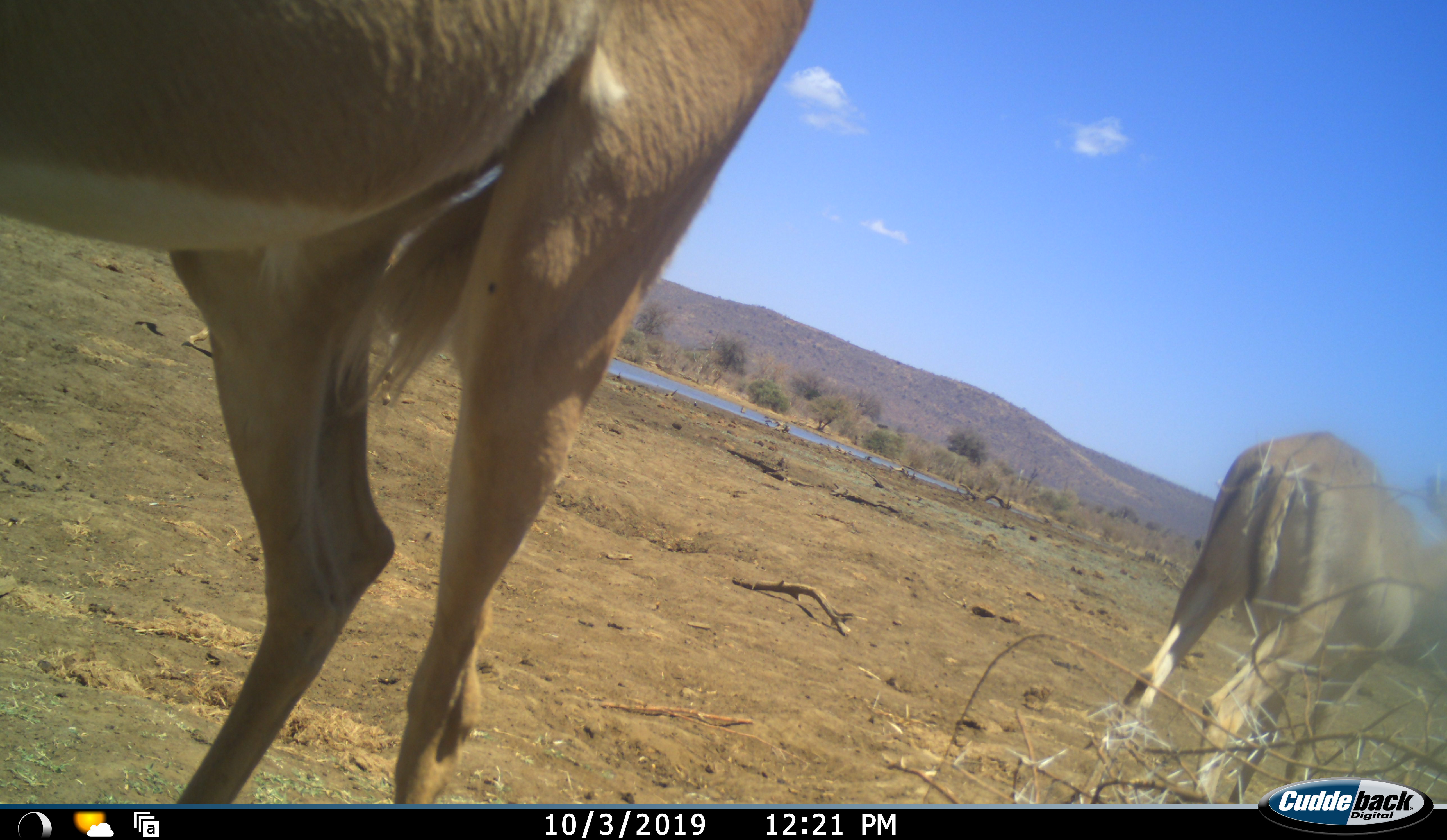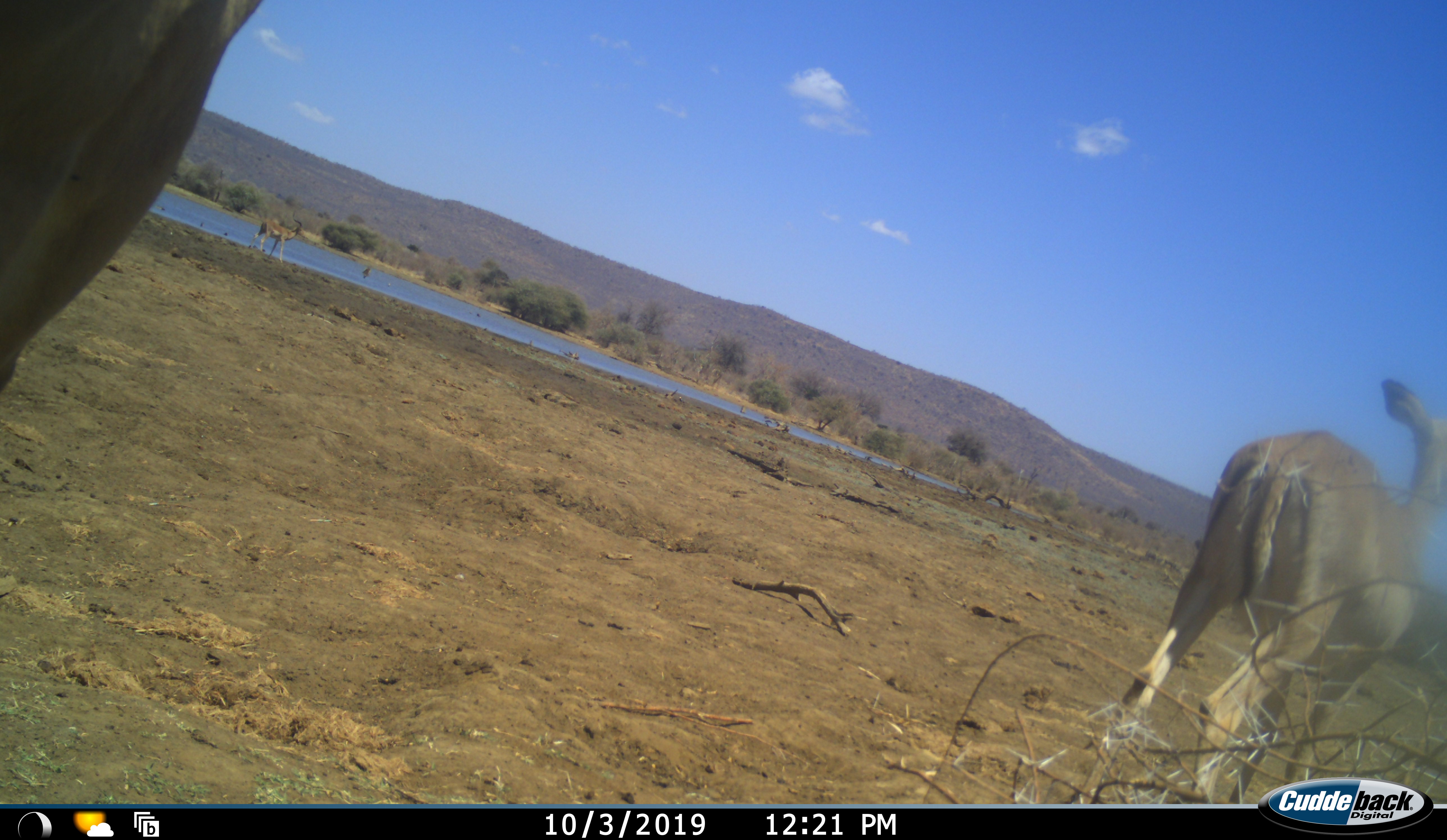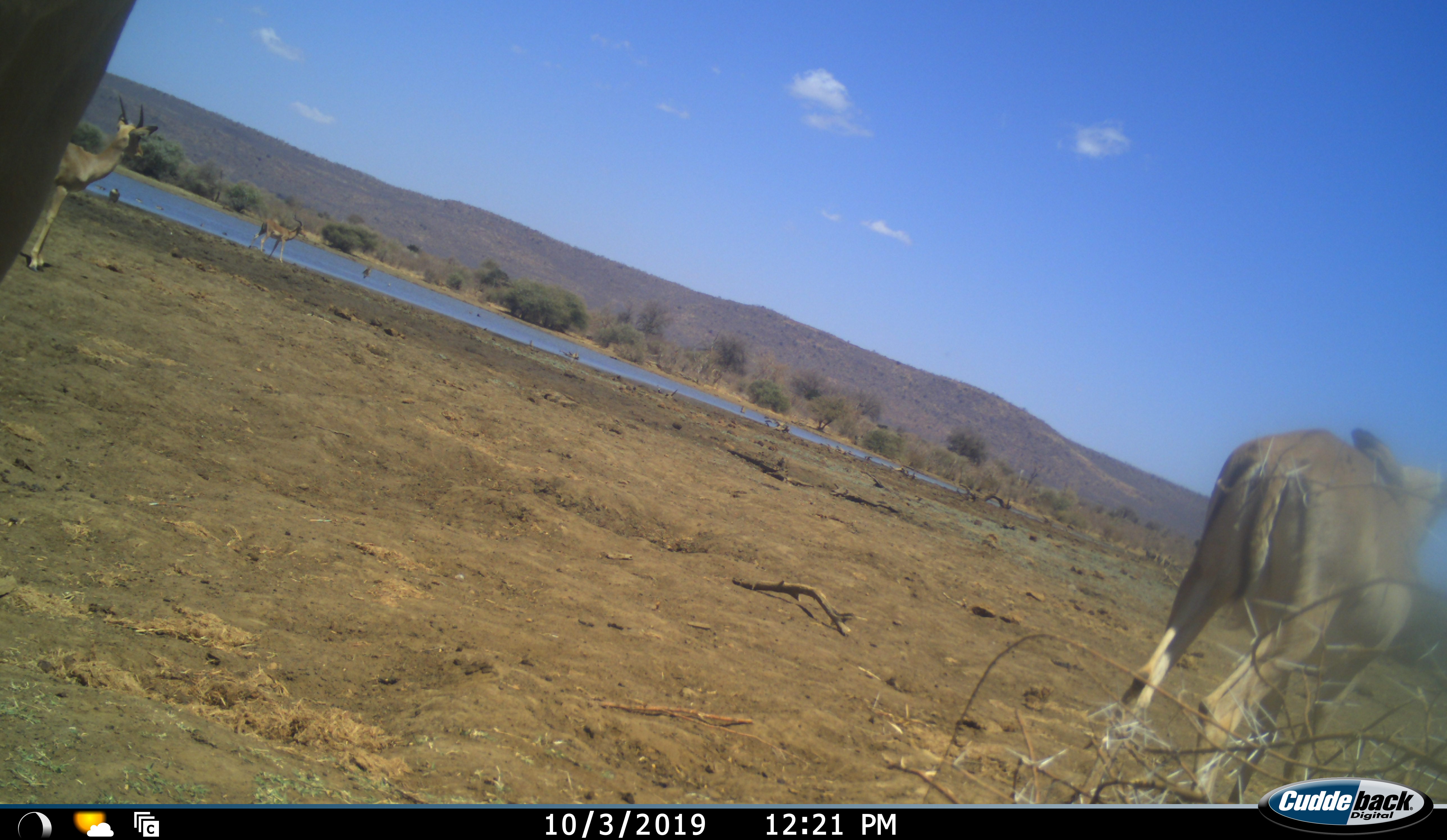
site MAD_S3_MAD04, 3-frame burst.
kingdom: Animalia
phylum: Chordata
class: Mammalia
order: Artiodactyla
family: Bovidae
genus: Aepyceros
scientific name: Aepyceros melampus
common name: impala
Impala (Aepyceros melampus), count 2. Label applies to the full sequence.